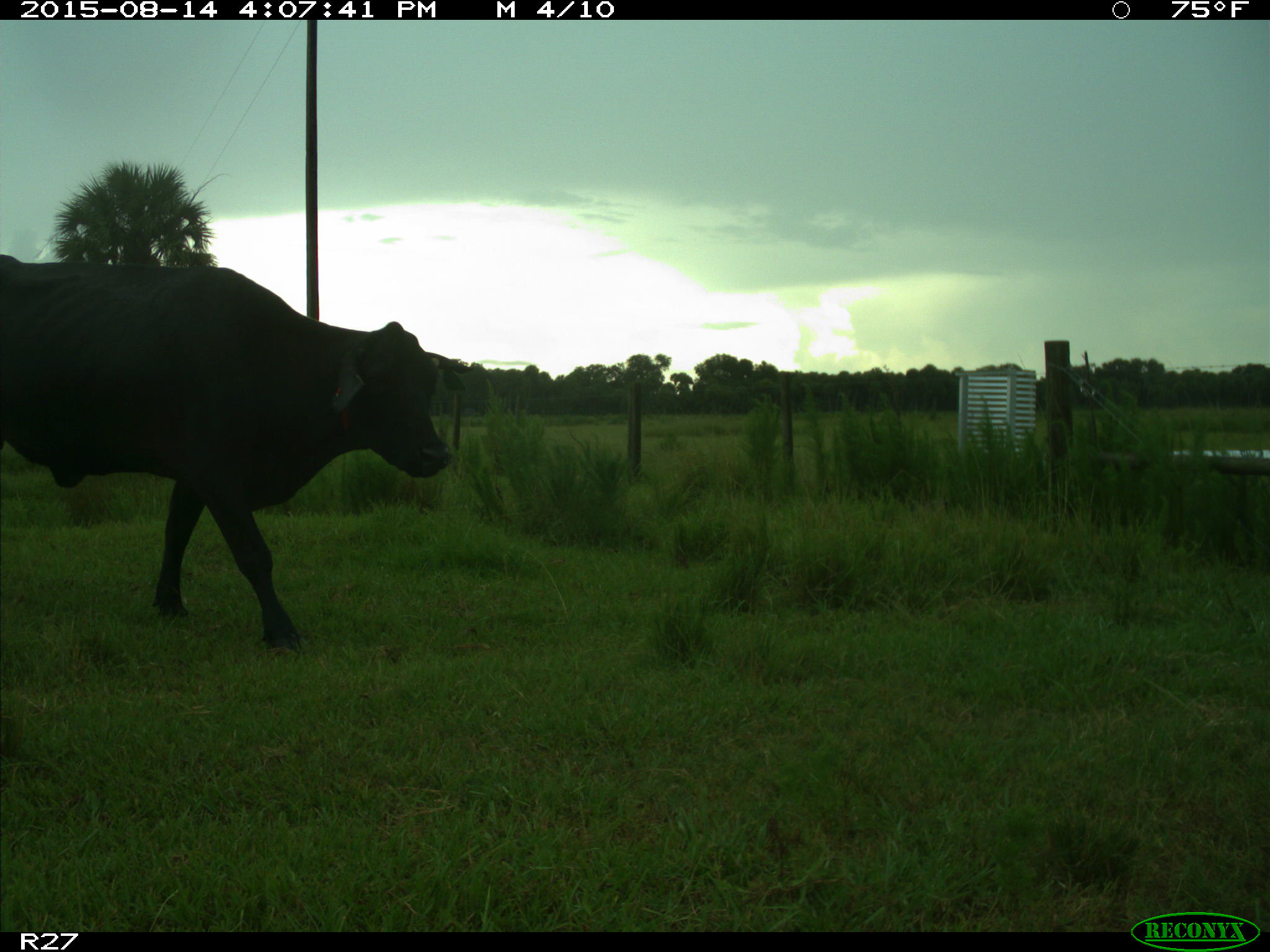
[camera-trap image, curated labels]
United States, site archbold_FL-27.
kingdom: Animalia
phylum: Chordata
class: Mammalia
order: Artiodactyla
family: Bovidae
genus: Bos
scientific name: Bos taurus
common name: domestic cow